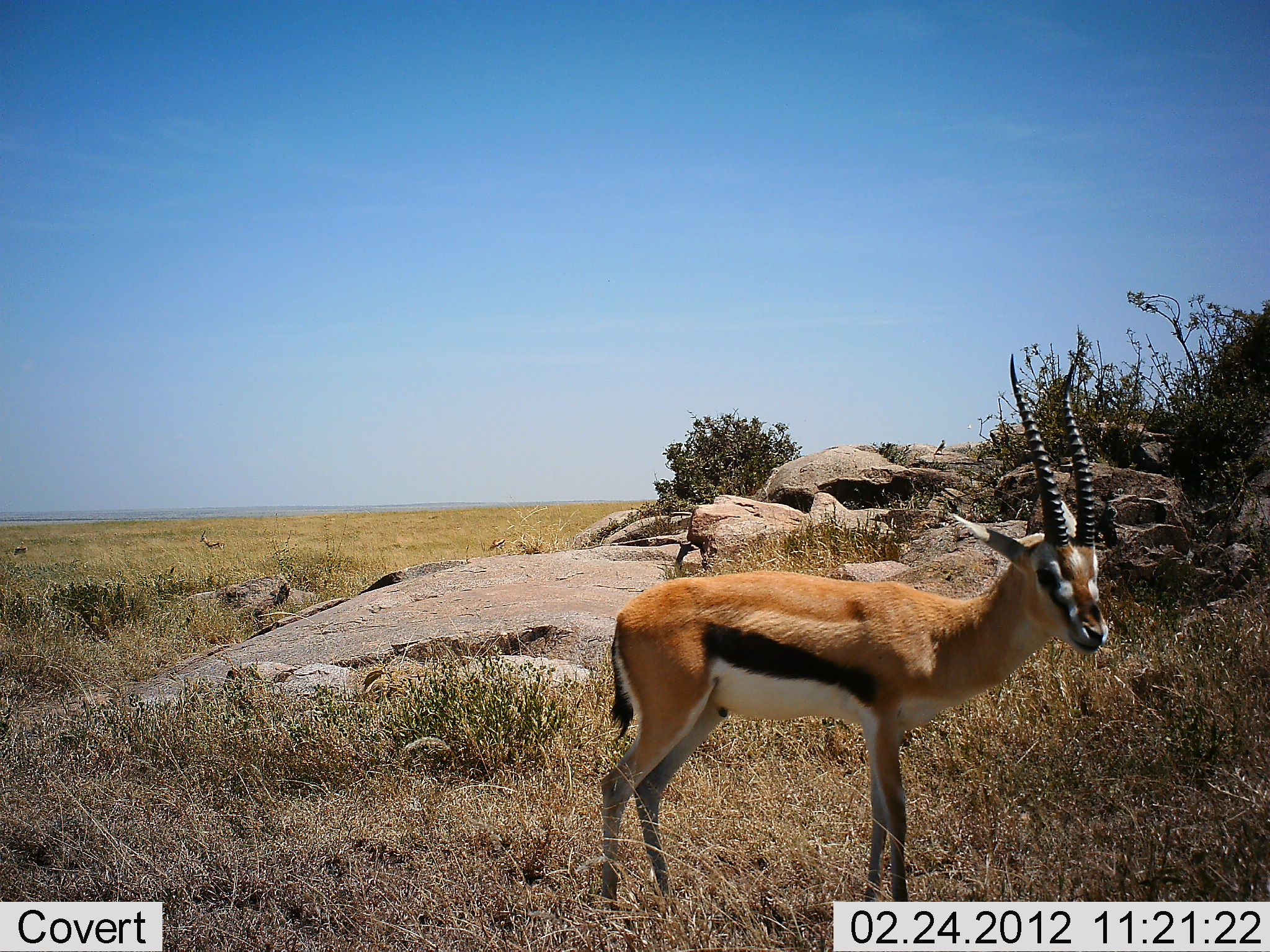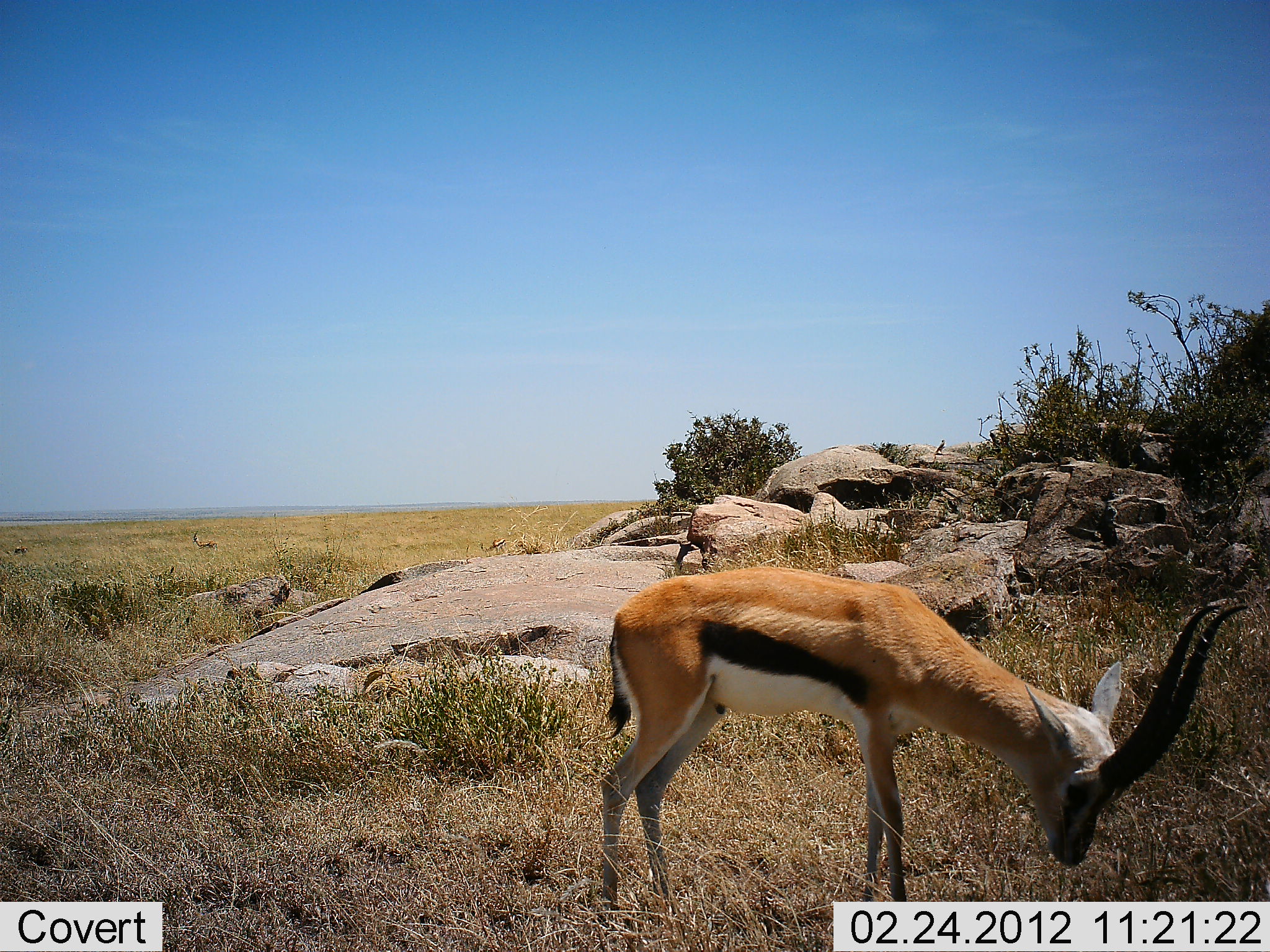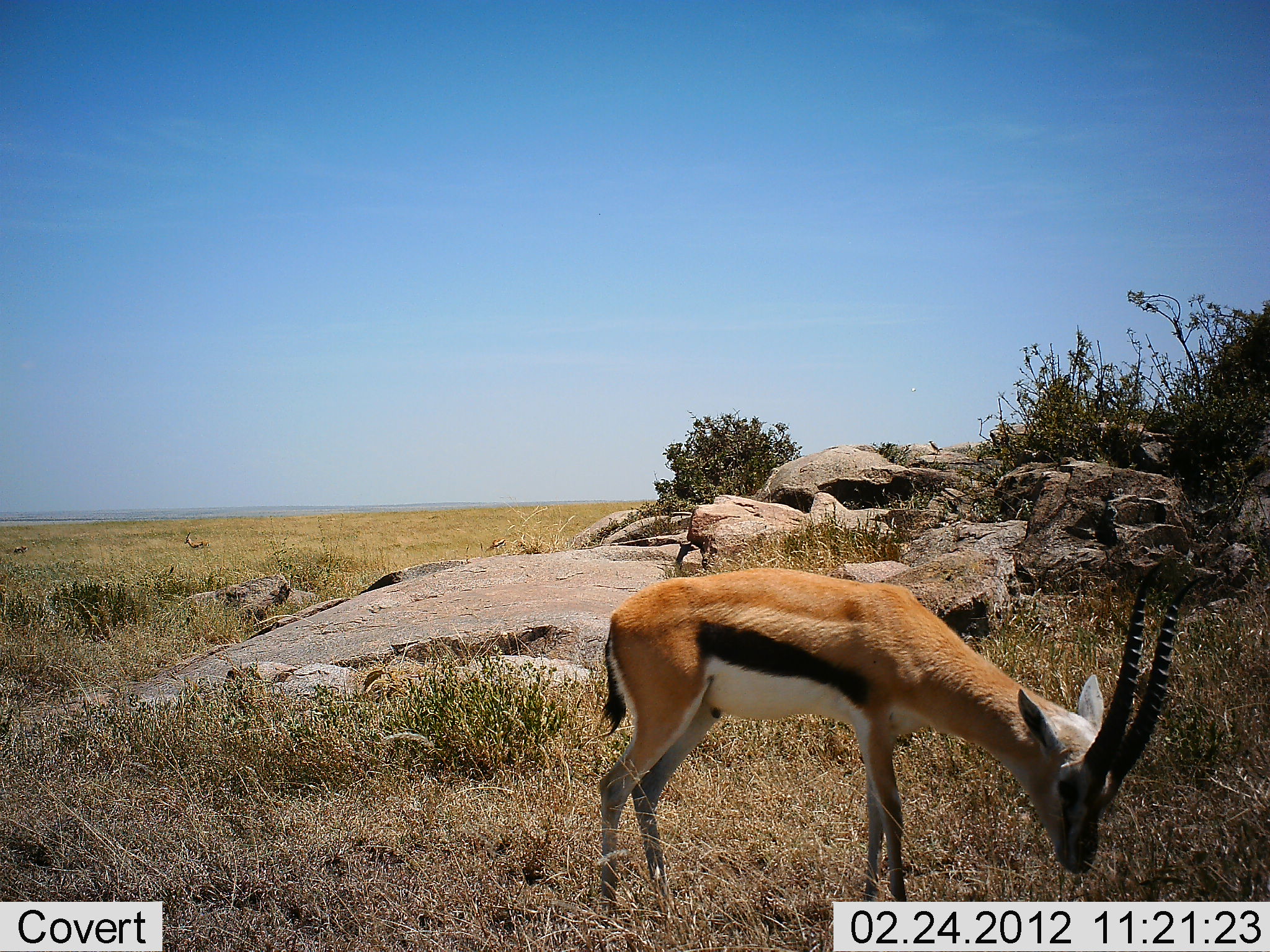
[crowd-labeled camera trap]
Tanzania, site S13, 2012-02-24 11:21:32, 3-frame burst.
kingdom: Animalia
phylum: Chordata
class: Mammalia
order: Artiodactyla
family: Bovidae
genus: Eudorcas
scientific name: Eudorcas thomsonii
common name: thomson's gazelle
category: gazellethomsons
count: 1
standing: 71%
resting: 0%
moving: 18%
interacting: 0%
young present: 0%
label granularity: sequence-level